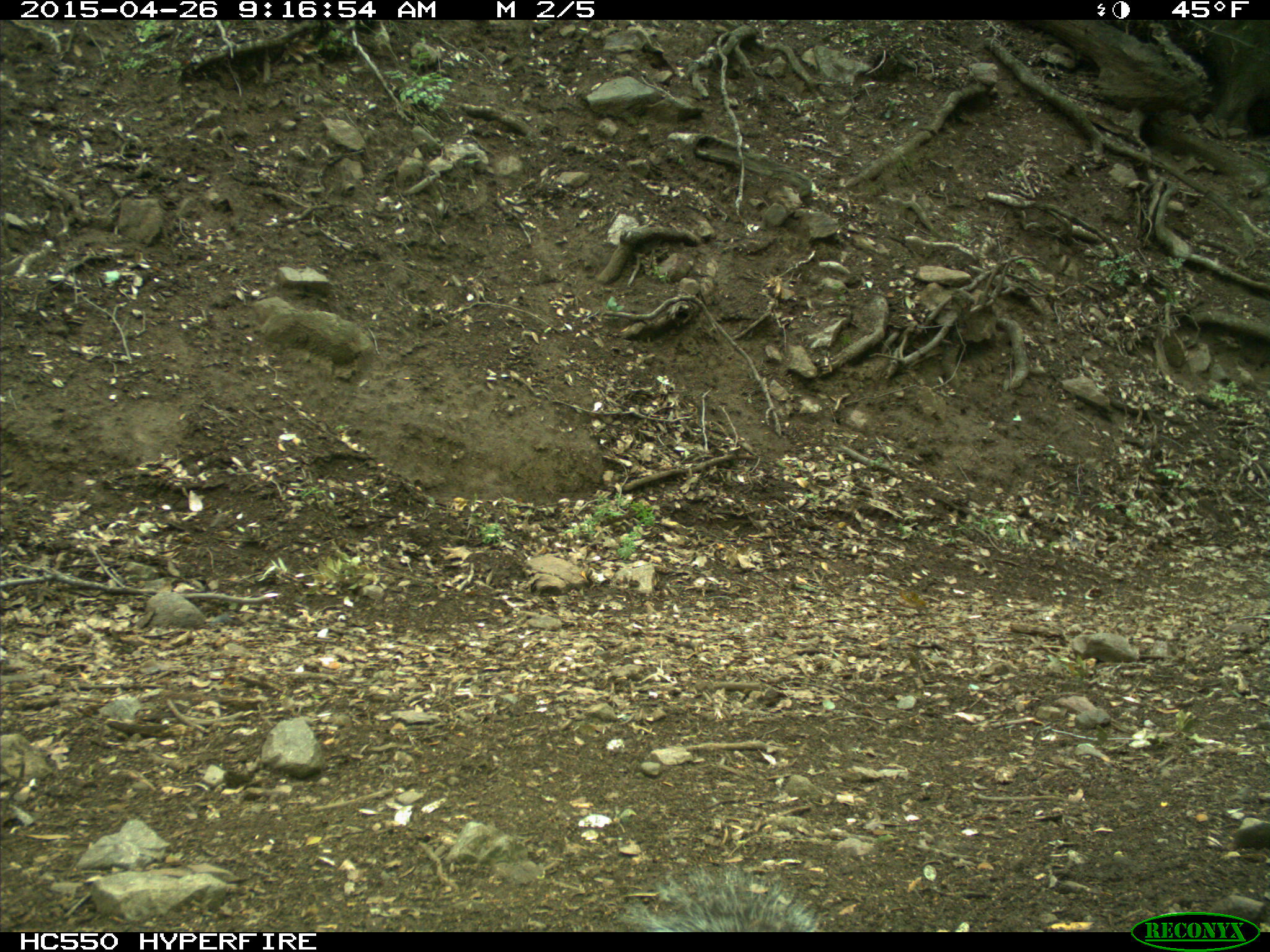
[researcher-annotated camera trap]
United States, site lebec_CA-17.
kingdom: Animalia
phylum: Chordata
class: Mammalia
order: Rodentia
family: Sciuridae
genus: Sciurus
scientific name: Sciurus carolinensis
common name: eastern gray squirrel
Sciurus carolinensis (eastern gray squirrel).